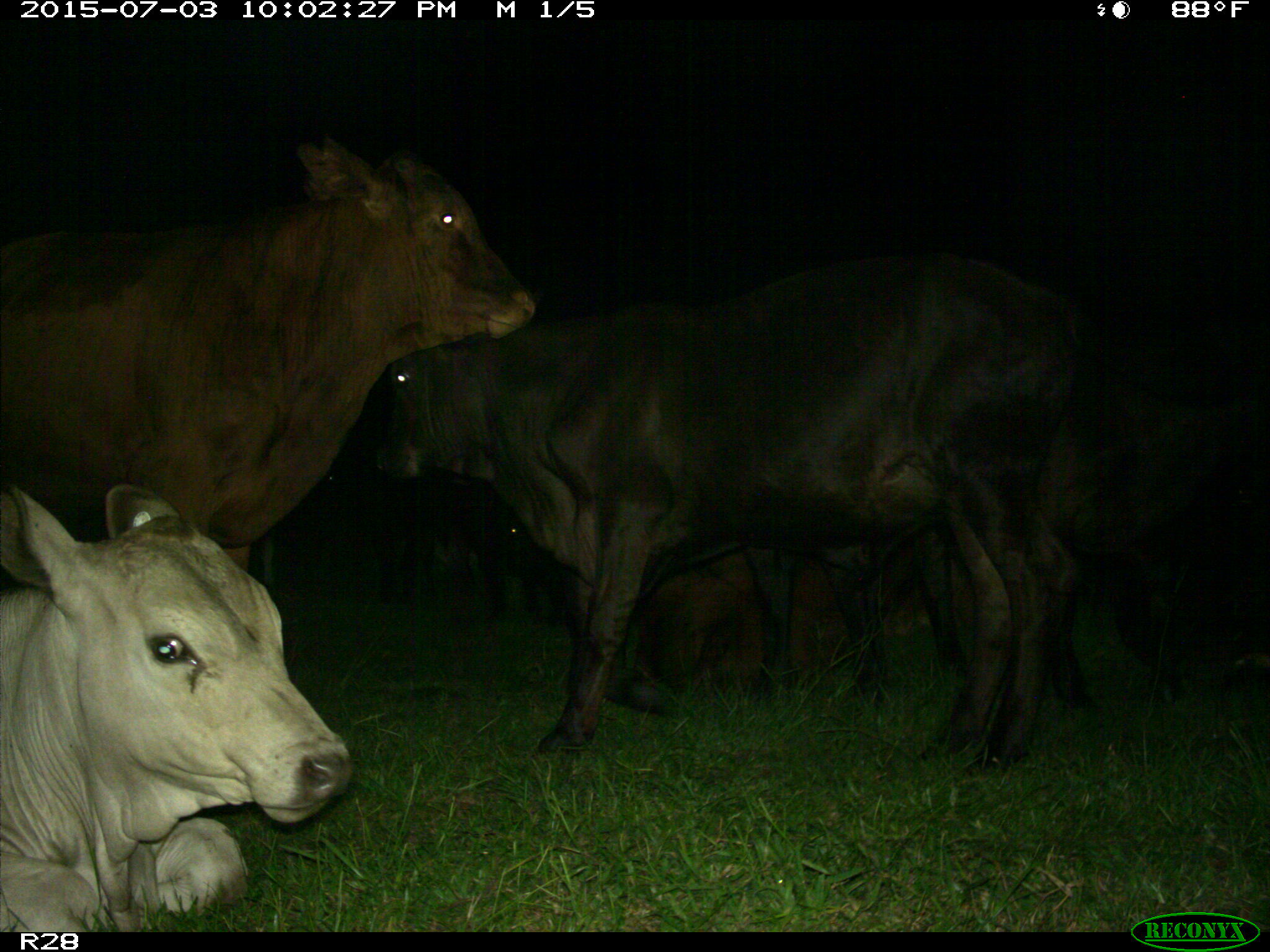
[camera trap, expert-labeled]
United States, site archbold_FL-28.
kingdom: Animalia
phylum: Chordata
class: Mammalia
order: Artiodactyla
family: Bovidae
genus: Bos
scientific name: Bos taurus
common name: domestic cow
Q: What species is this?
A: Bos taurus (domestic cow).